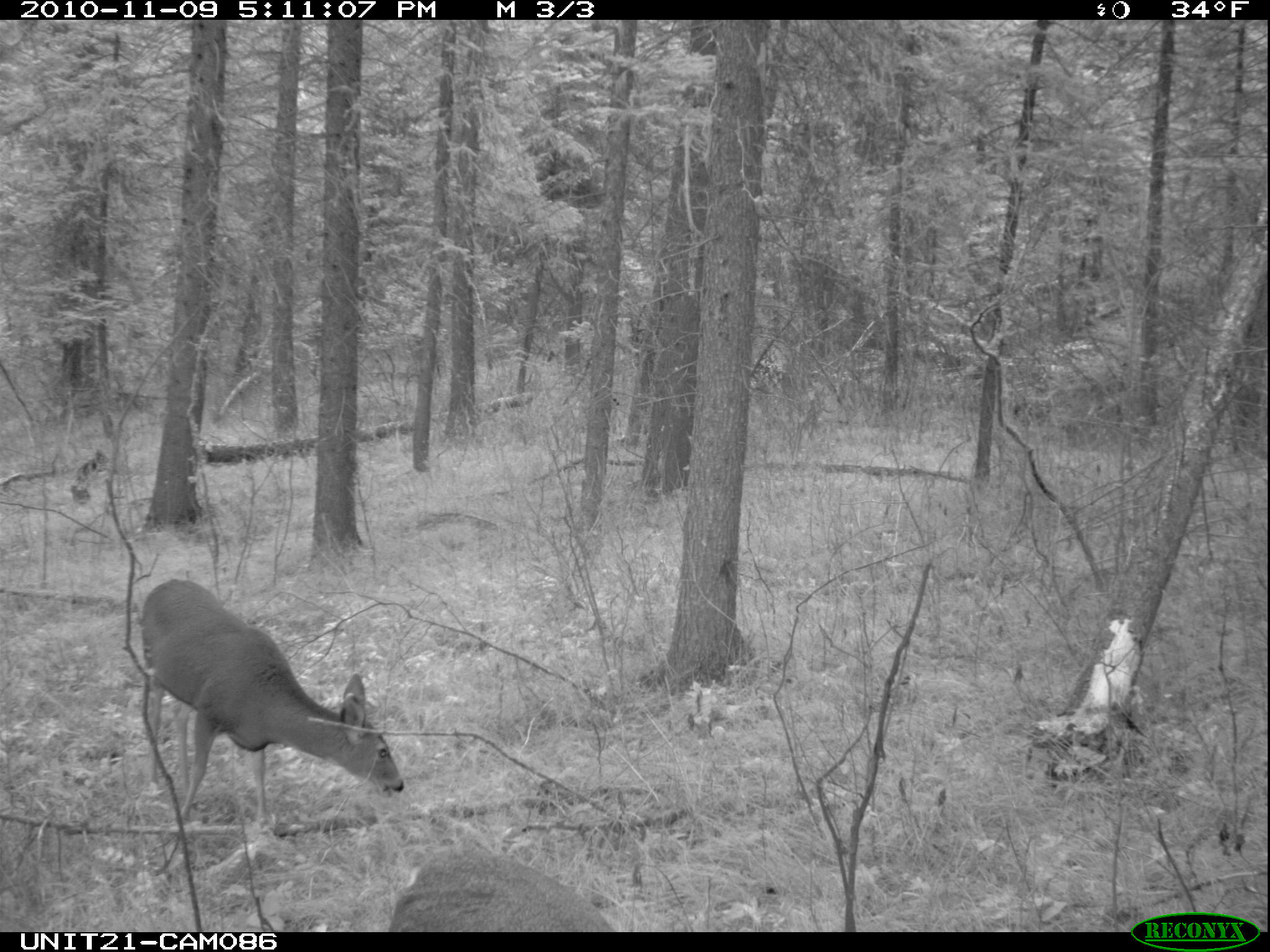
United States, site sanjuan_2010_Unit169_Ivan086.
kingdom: Animalia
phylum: Chordata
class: Mammalia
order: Artiodactyla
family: Cervidae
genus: Odocoileus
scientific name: Odocoileus hemionus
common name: mule deer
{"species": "Odocoileus hemionus (mule deer)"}